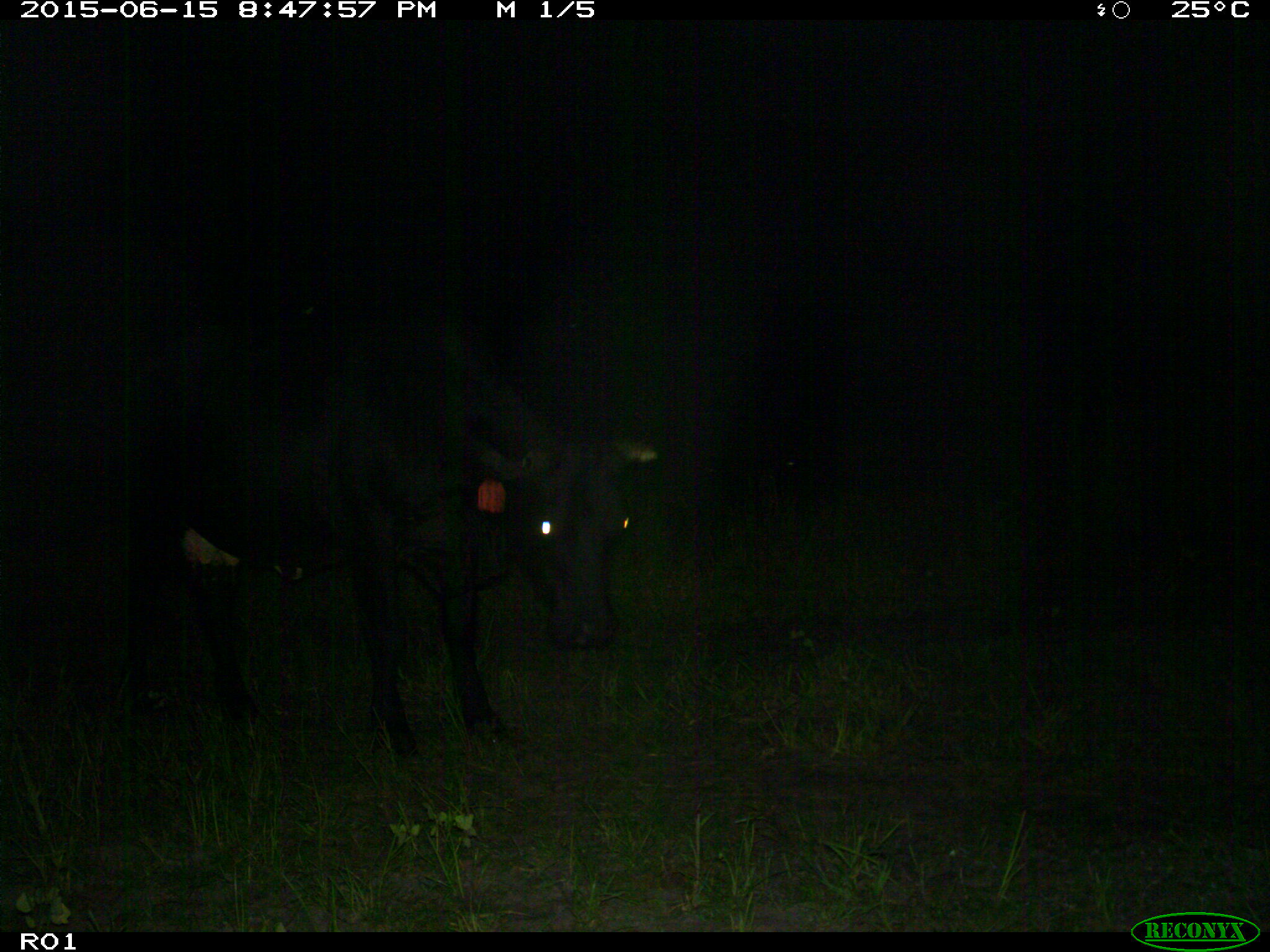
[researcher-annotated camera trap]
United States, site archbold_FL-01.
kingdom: Animalia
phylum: Chordata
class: Mammalia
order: Artiodactyla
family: Bovidae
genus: Bos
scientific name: Bos taurus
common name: domestic cow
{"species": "Bos taurus (domestic cow)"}